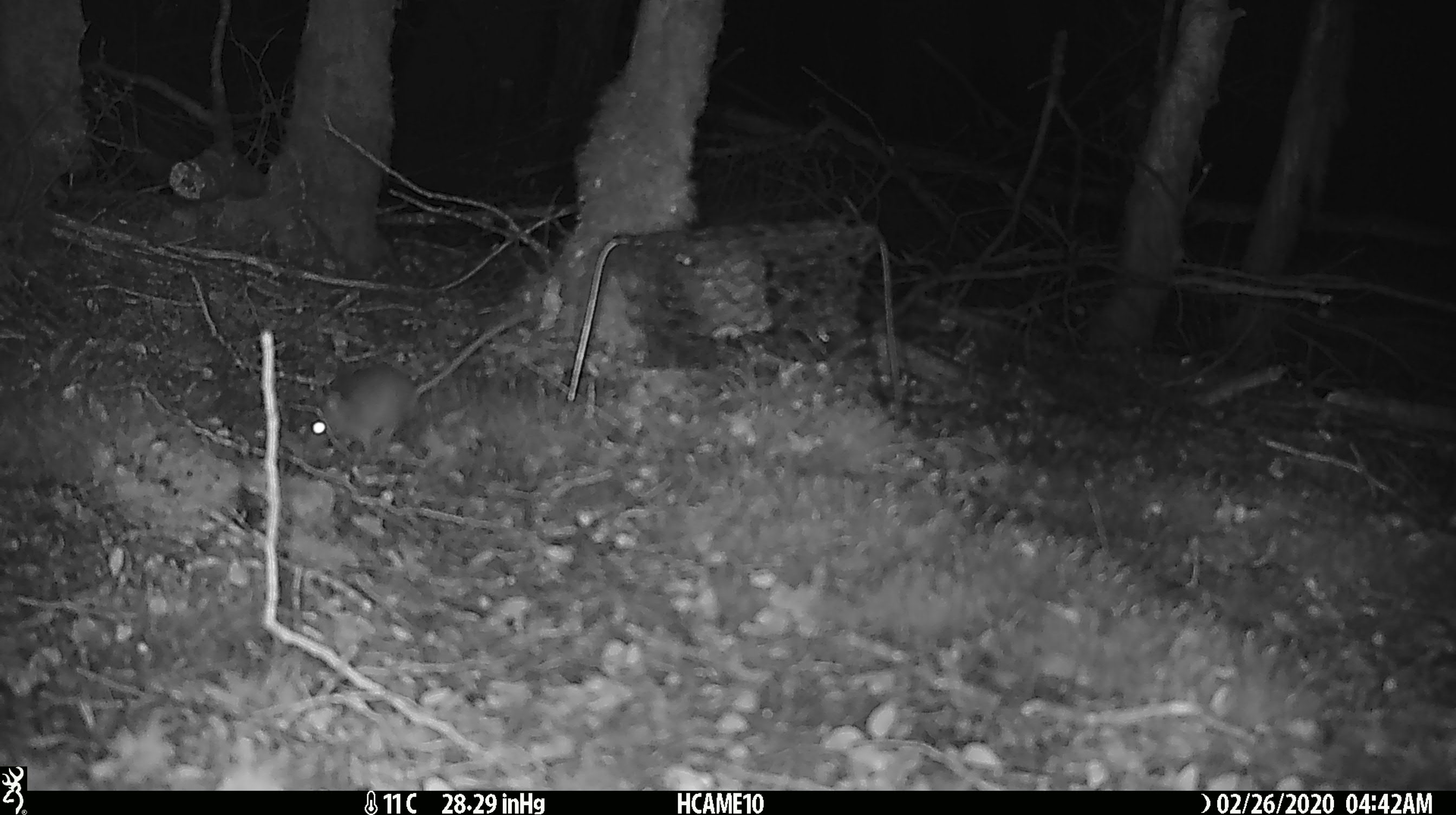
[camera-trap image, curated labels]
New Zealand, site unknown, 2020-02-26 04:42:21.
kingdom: Animalia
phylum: Chordata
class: Mammalia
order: Rodentia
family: Muridae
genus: Mus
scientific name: Mus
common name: mouse